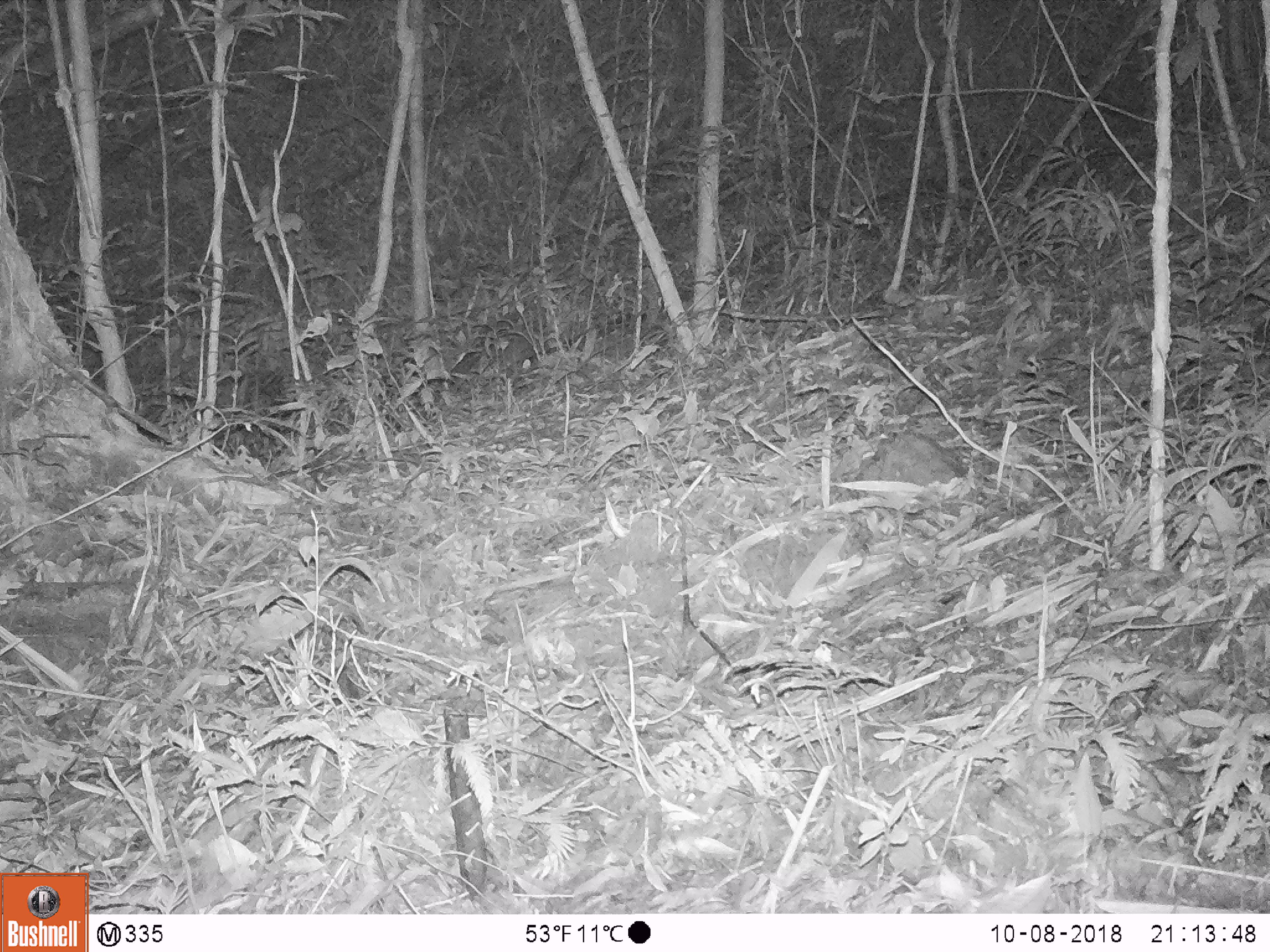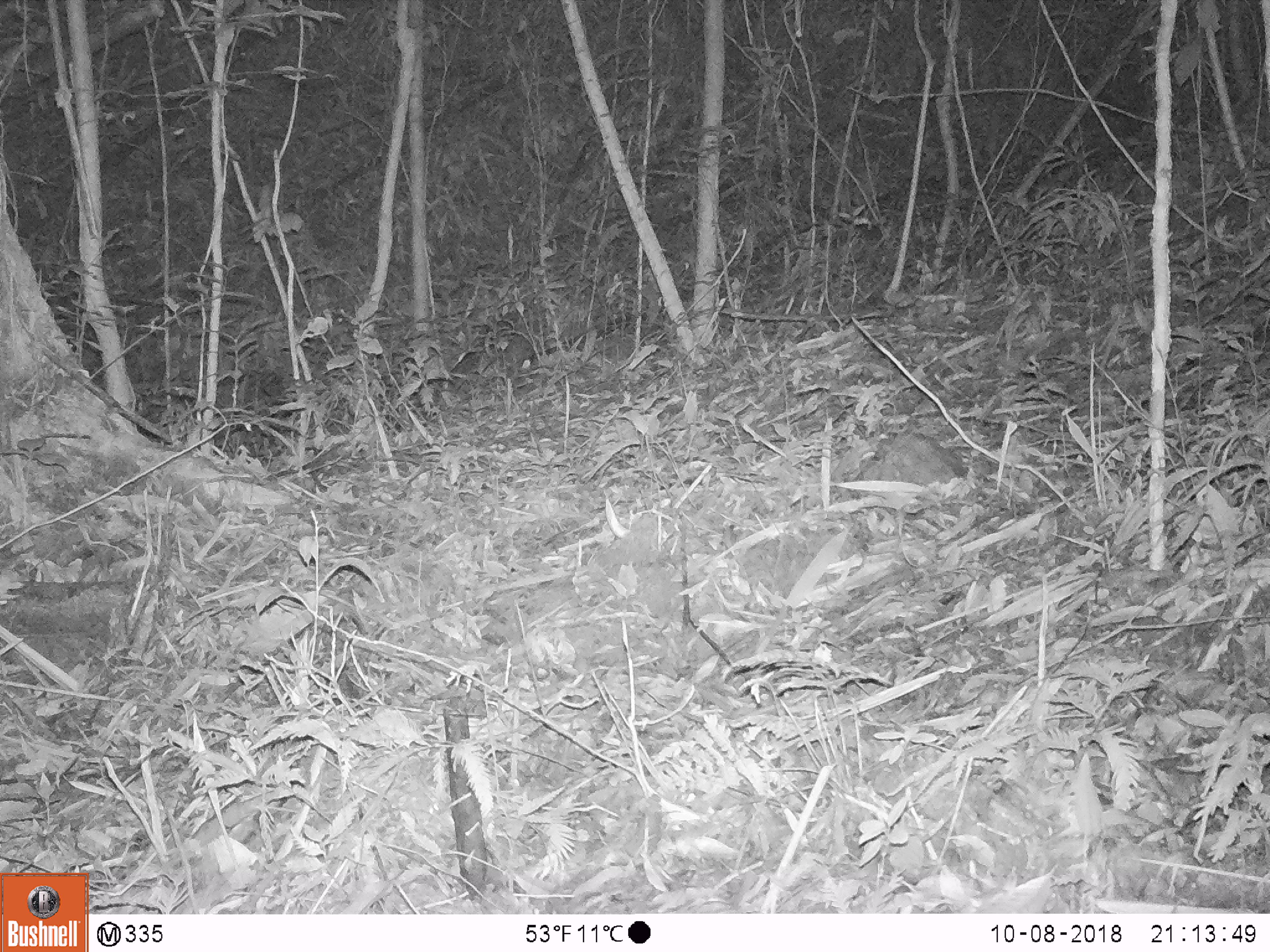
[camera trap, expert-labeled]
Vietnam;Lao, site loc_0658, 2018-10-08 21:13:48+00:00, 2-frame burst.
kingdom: Animalia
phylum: Chordata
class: Mammalia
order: Rodentia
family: Muridae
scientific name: Muridae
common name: old-world mice and rats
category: unidentified murid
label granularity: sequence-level